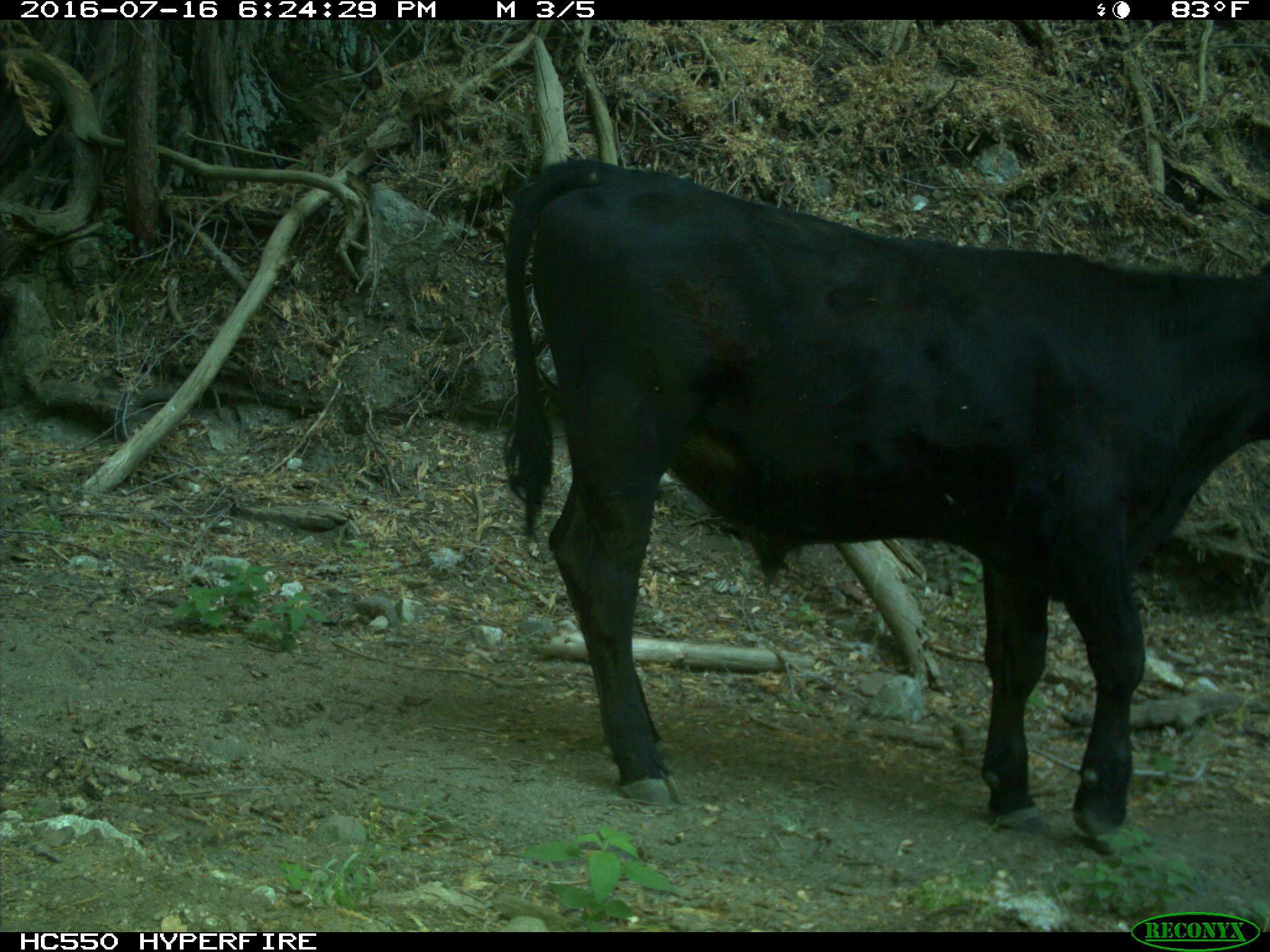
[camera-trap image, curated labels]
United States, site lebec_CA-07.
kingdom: Animalia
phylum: Chordata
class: Mammalia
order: Artiodactyla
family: Bovidae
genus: Bos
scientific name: Bos taurus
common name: domestic cow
Bos taurus (domestic cow).